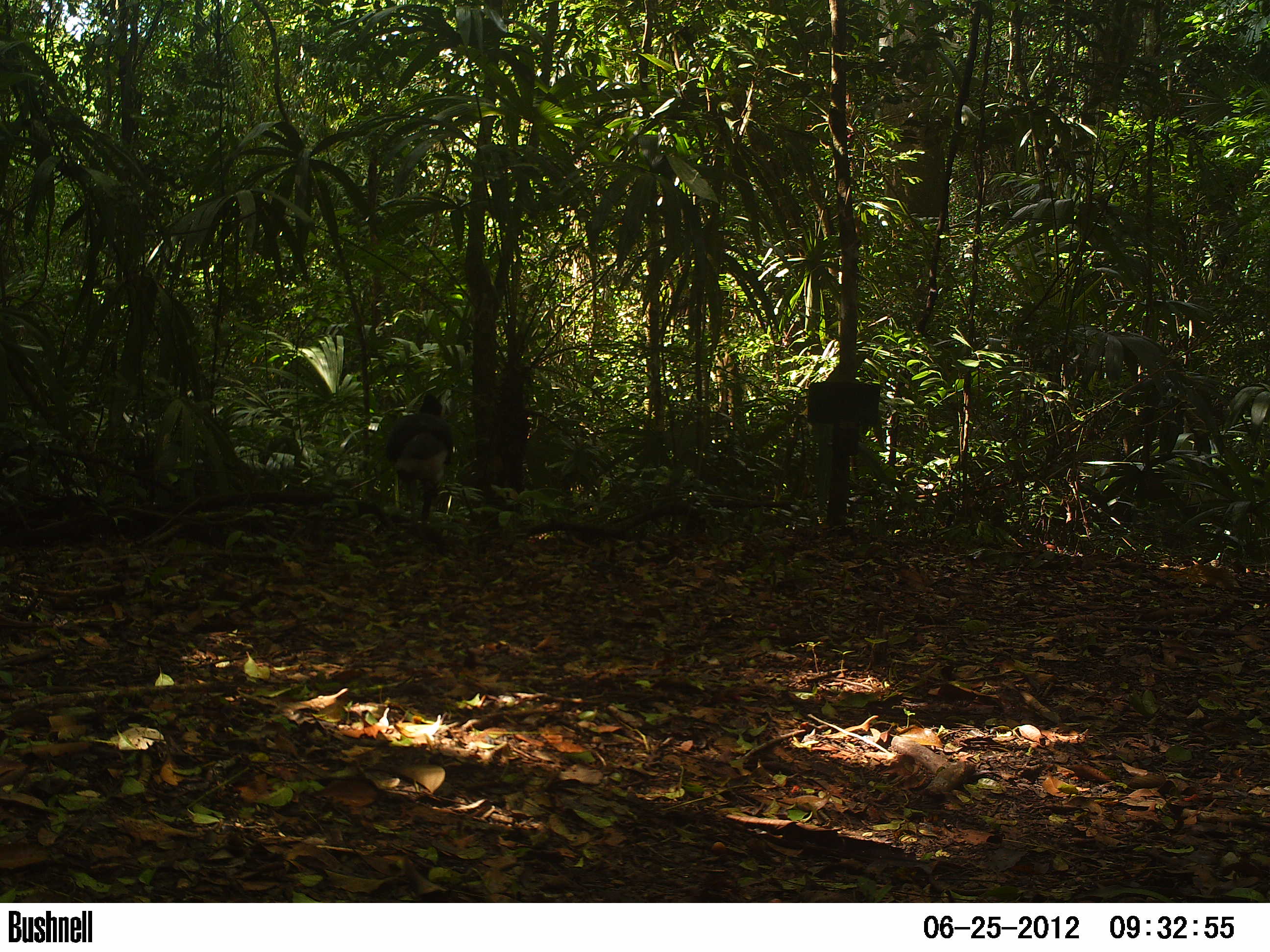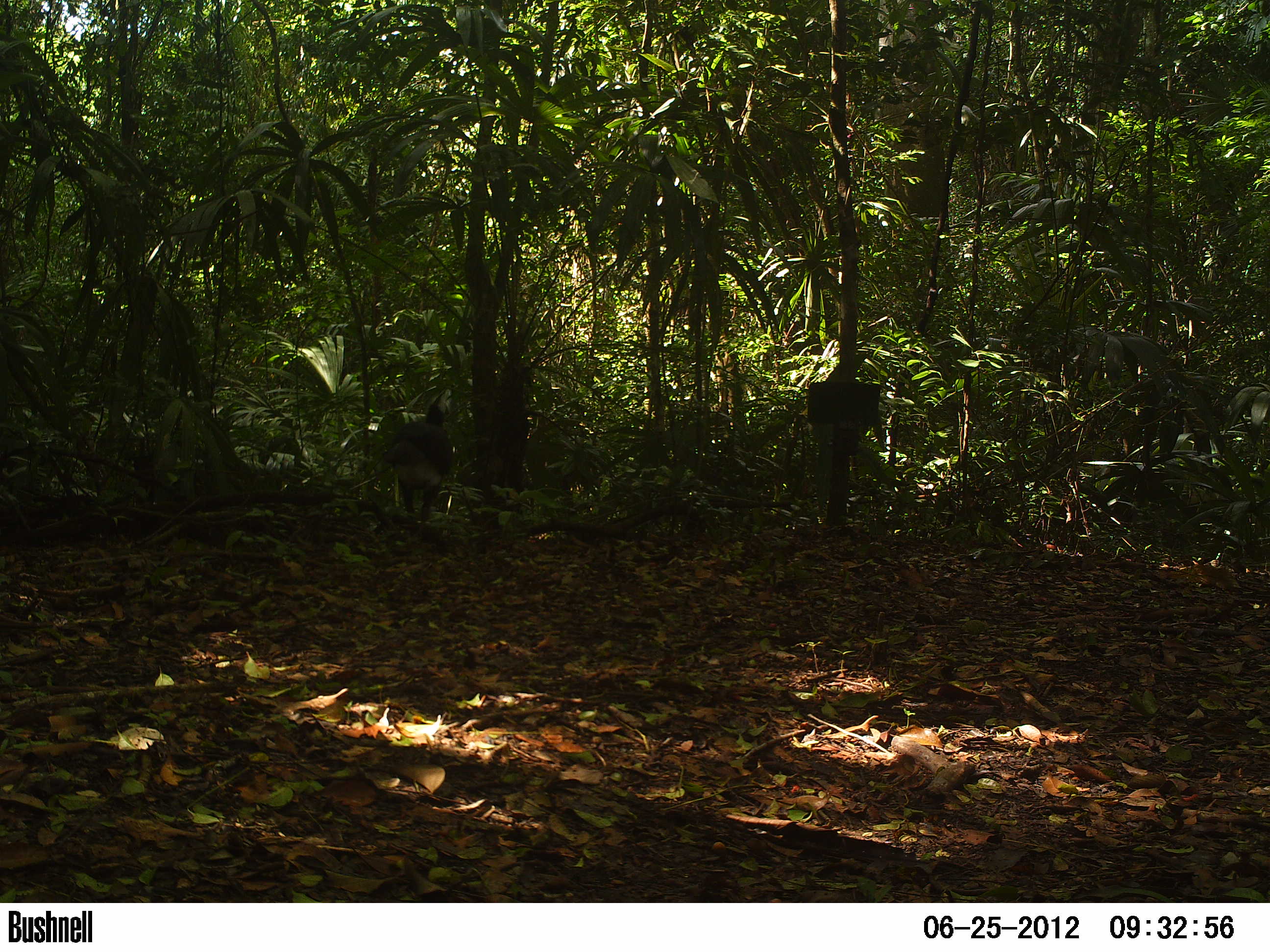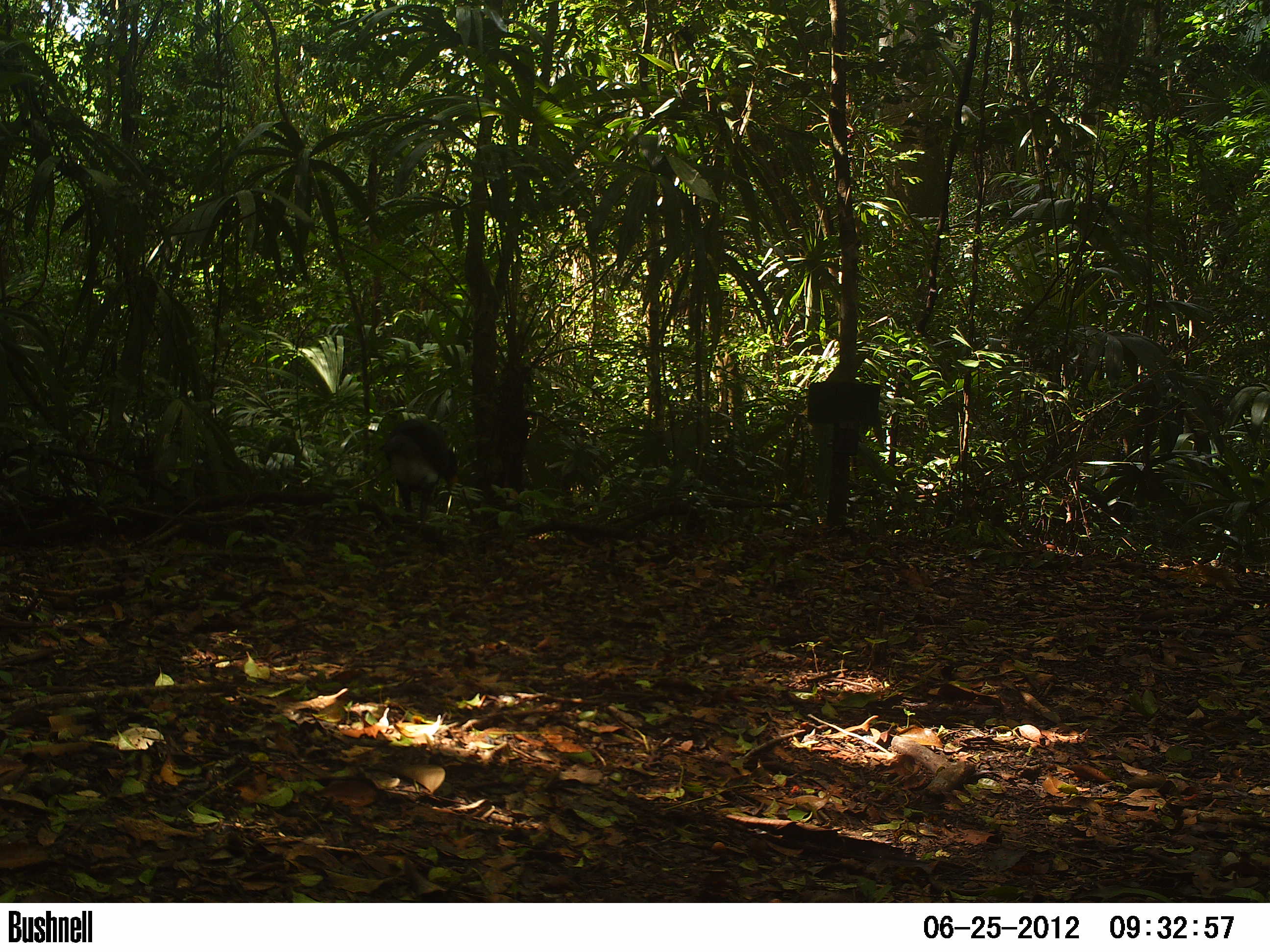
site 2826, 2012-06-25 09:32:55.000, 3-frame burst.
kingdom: Animalia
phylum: Chordata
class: Aves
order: Galliformes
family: Cracidae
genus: Crax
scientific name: Crax rubra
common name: great curassow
Crax rubra (great curassow), count 1, age adult, sex male.